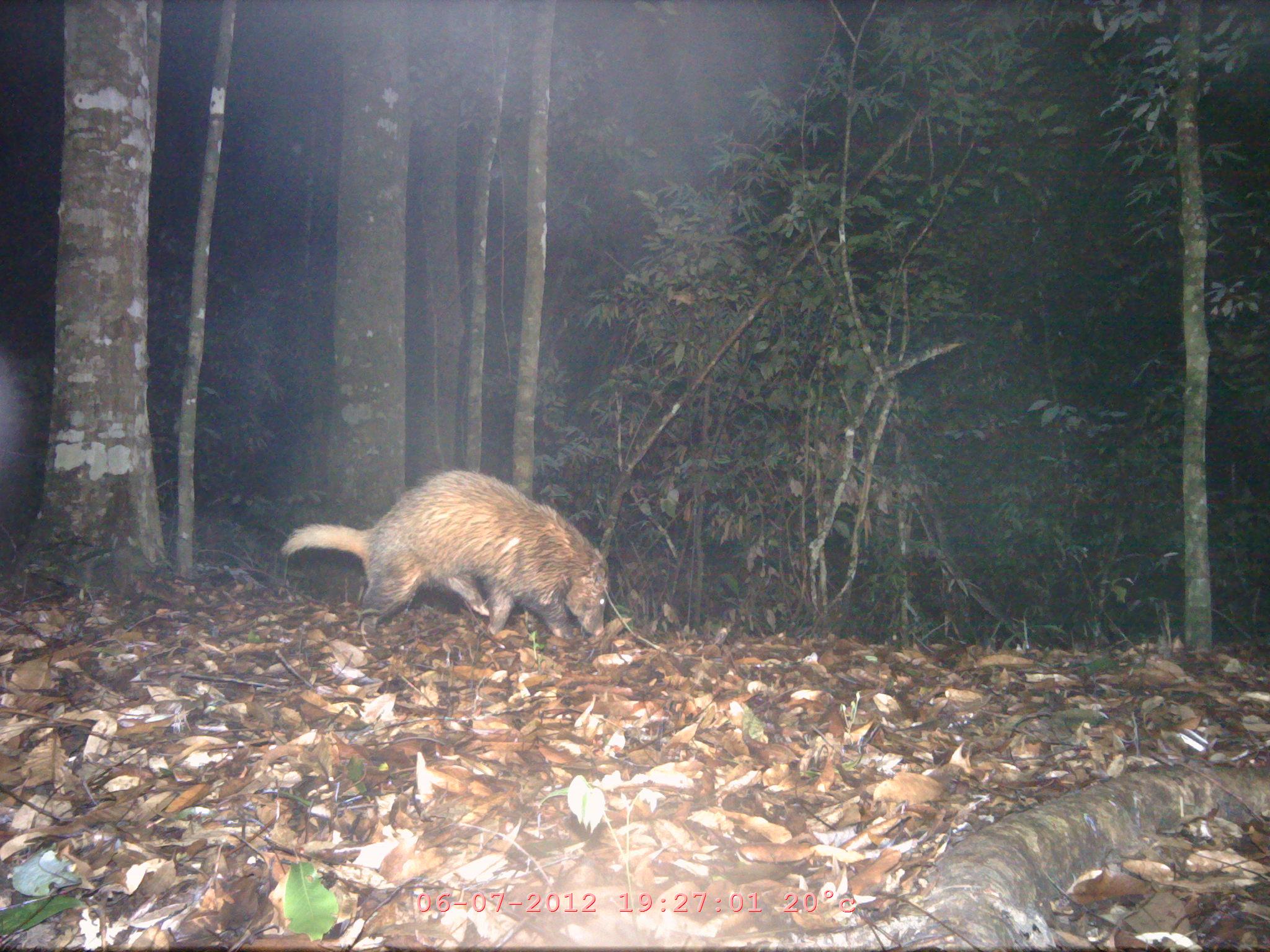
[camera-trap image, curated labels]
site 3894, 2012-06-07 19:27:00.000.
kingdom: Animalia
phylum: Chordata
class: Mammalia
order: Carnivora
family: Mustelidae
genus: Arctonyx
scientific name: Arctonyx collaris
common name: greater hog badger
Arctonyx collaris (greater hog badger), count 1.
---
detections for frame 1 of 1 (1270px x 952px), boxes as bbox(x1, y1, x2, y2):
arctonyx collaris: bbox(279, 470, 609, 639)